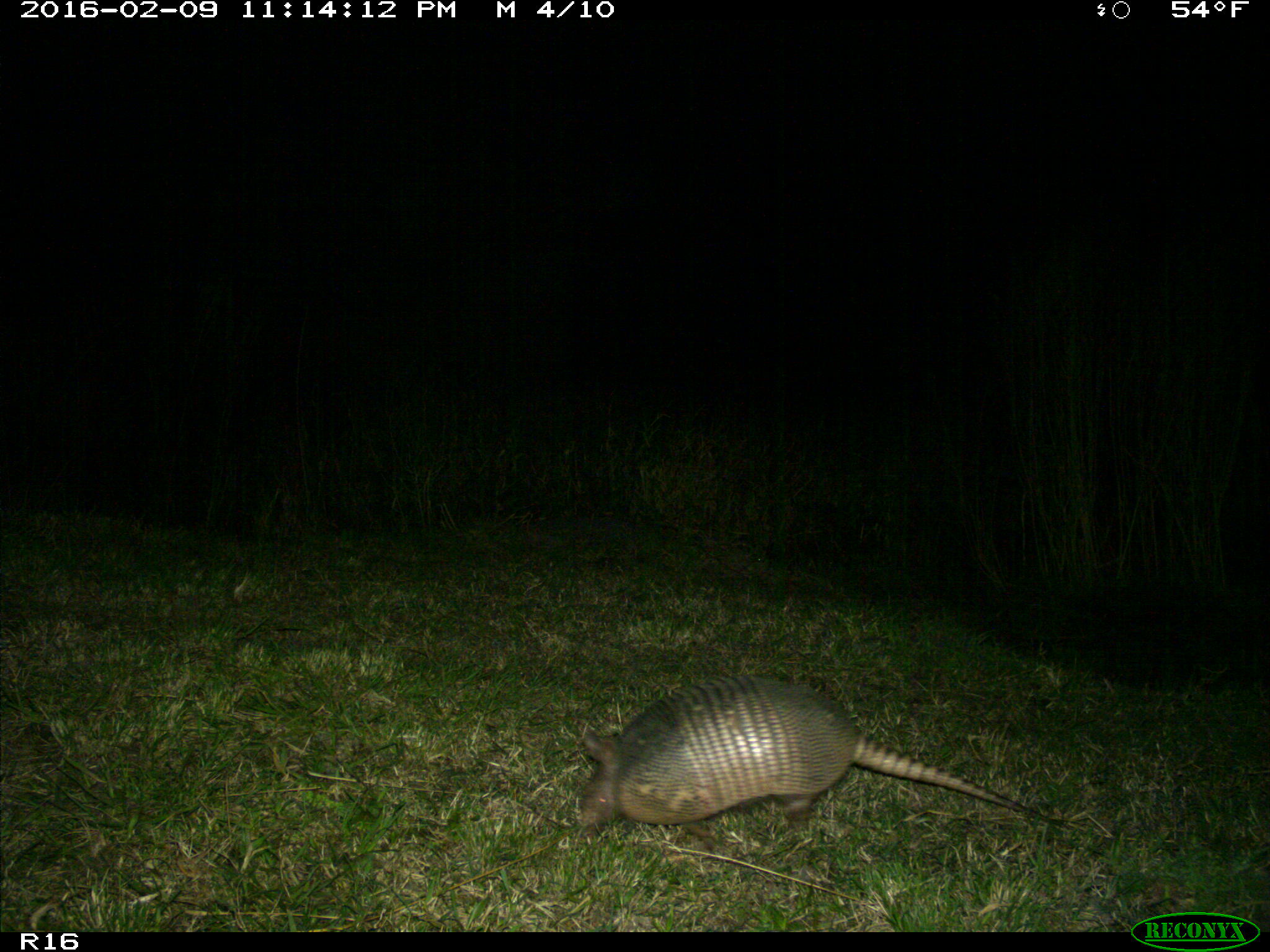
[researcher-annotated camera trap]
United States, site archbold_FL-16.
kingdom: Animalia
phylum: Chordata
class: Mammalia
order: Cingulata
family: Dasypodidae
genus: Dasypus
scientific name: Dasypus novemcinctus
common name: nine-banded armadillo